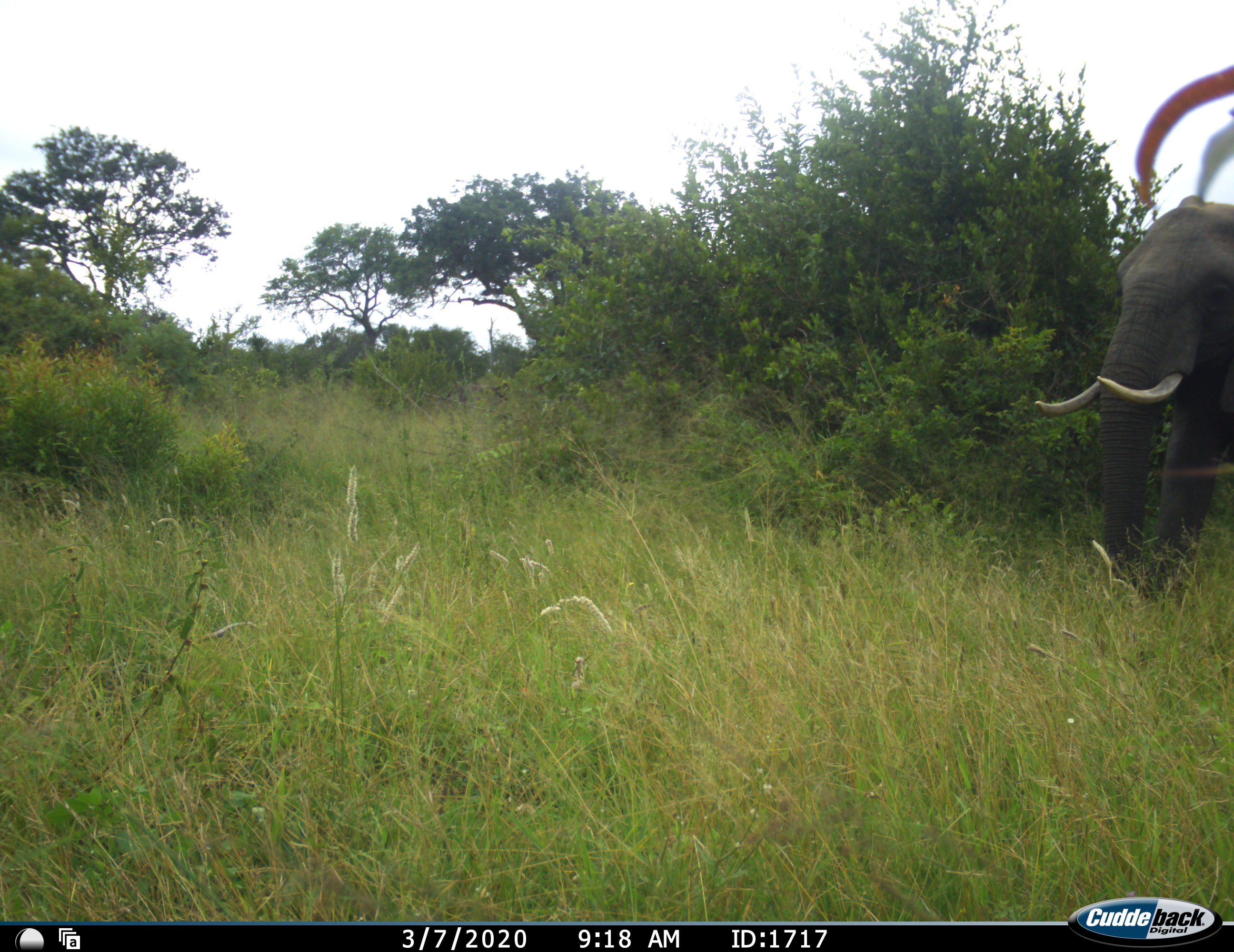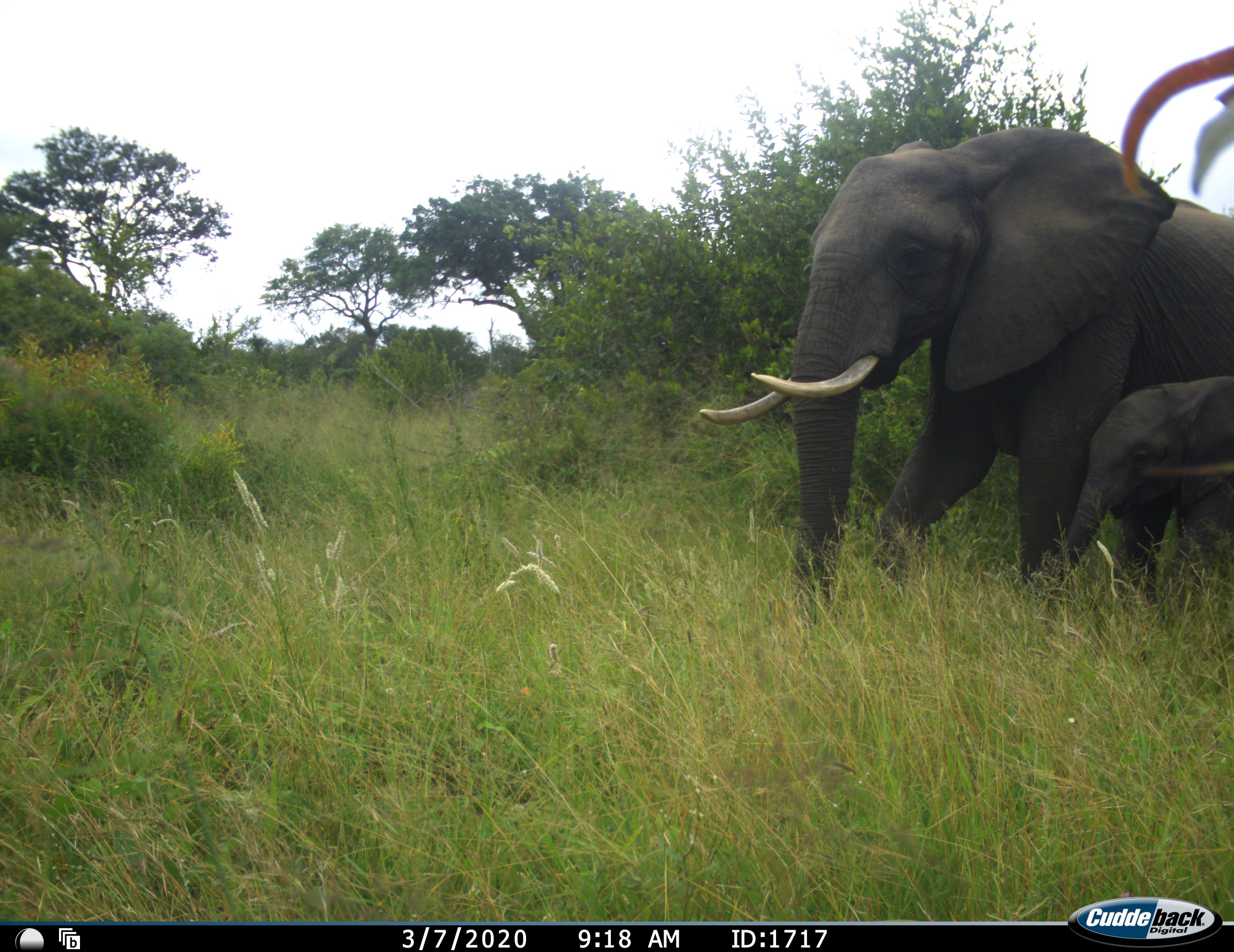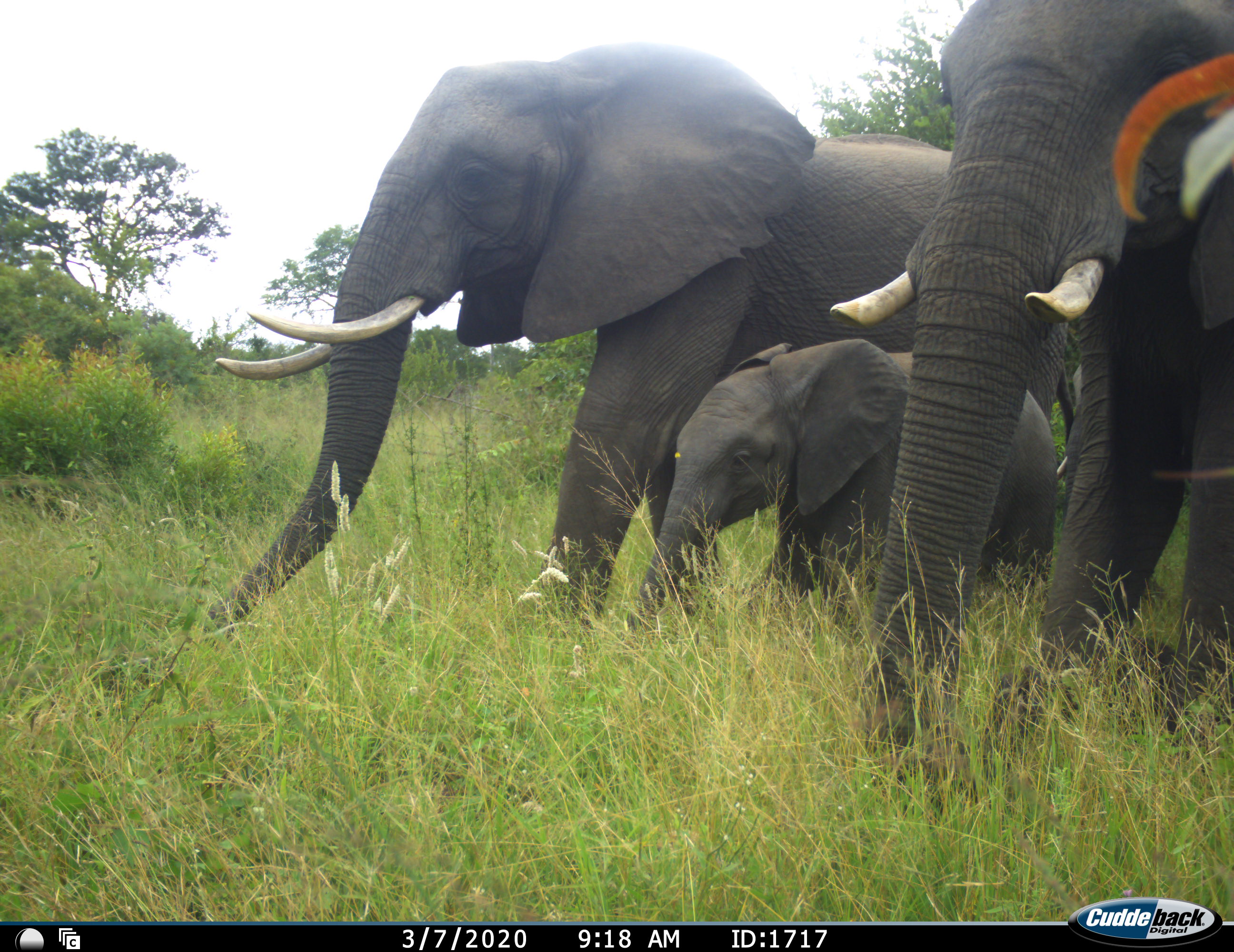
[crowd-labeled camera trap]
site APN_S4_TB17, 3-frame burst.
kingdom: Animalia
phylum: Chordata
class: Mammalia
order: Proboscidea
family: Elephantidae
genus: Loxodonta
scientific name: Loxodonta africana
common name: african bush elephant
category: elephant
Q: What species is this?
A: Elephant (african bush elephant) (Loxodonta africana).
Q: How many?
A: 3.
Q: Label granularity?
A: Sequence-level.